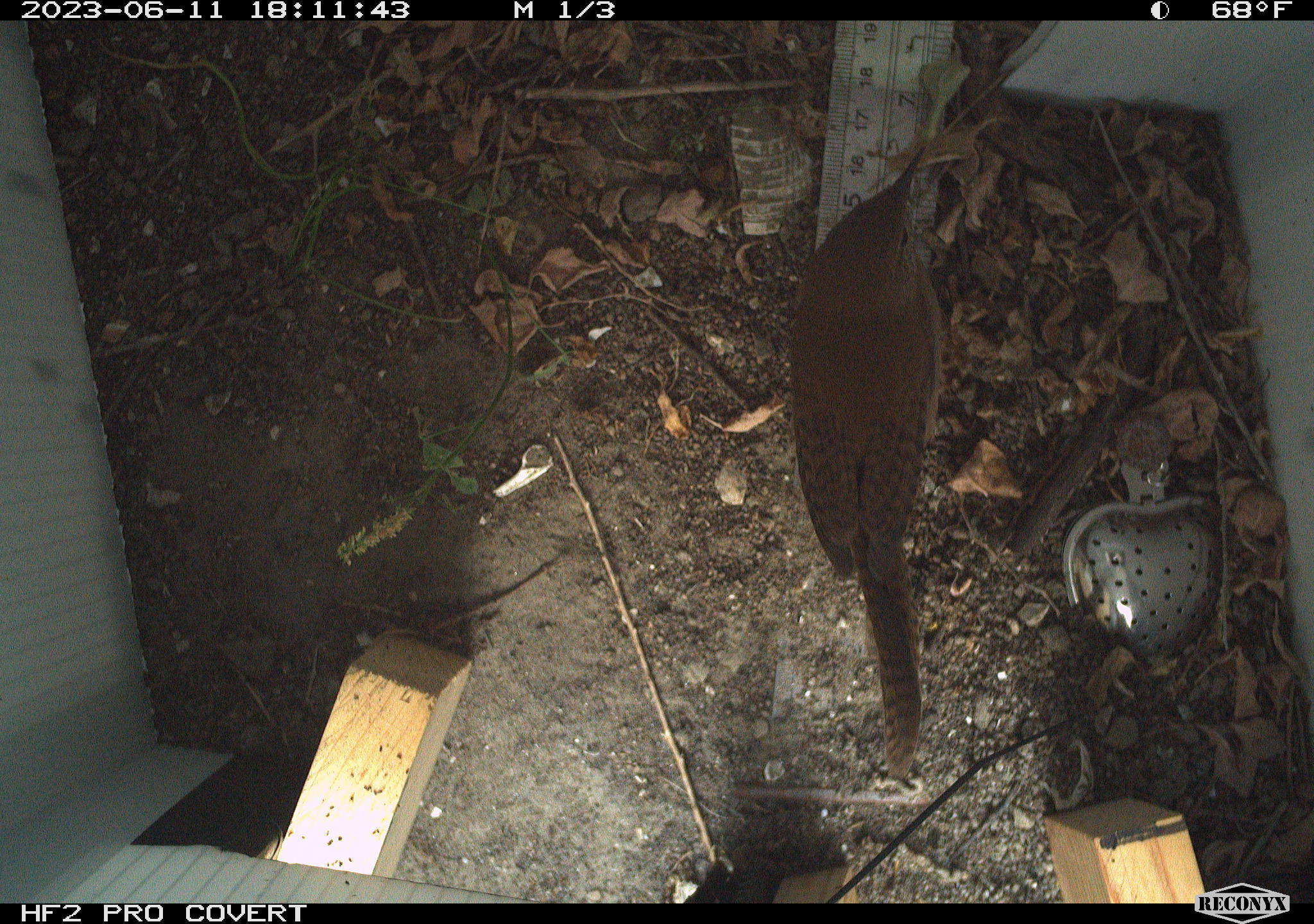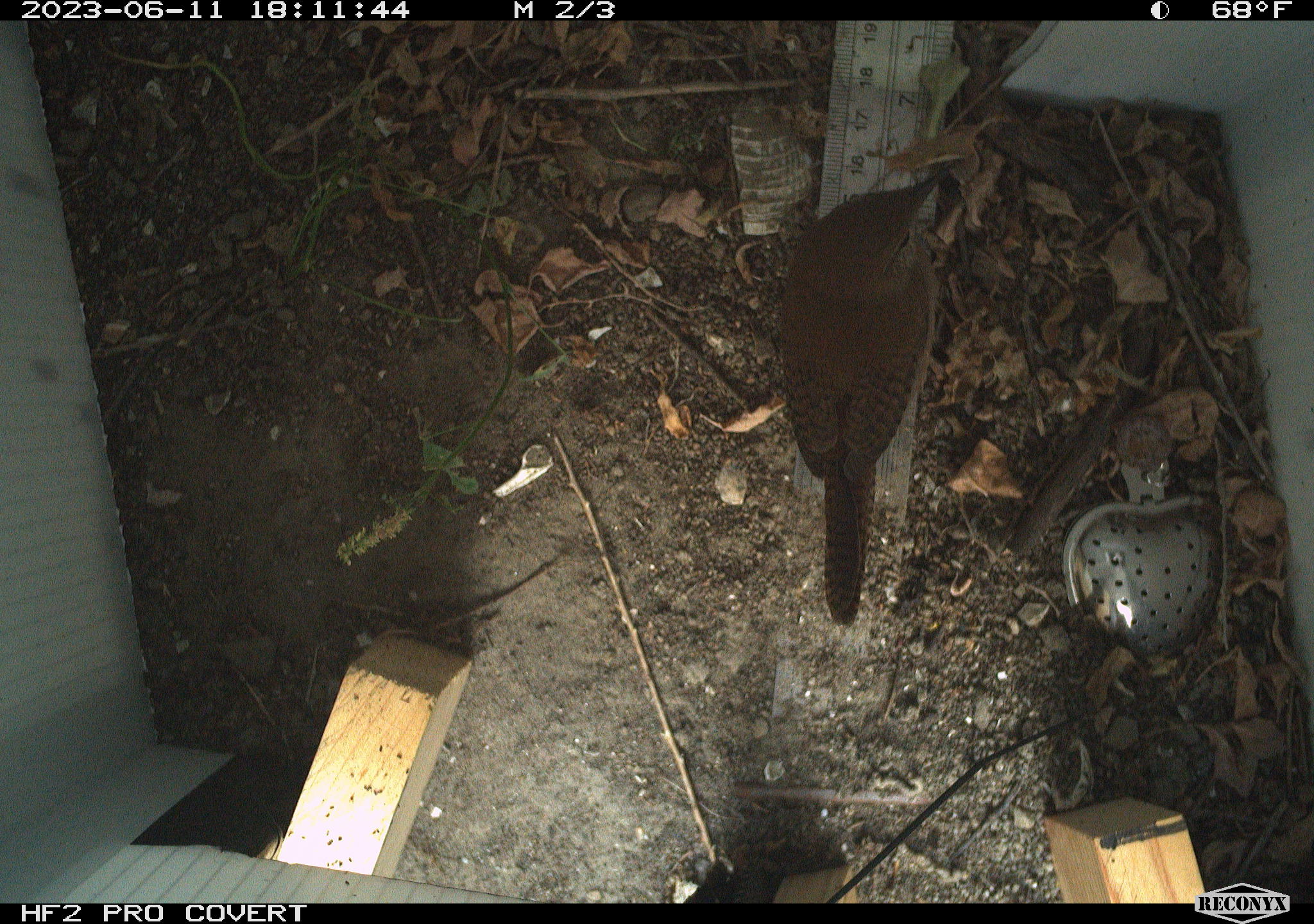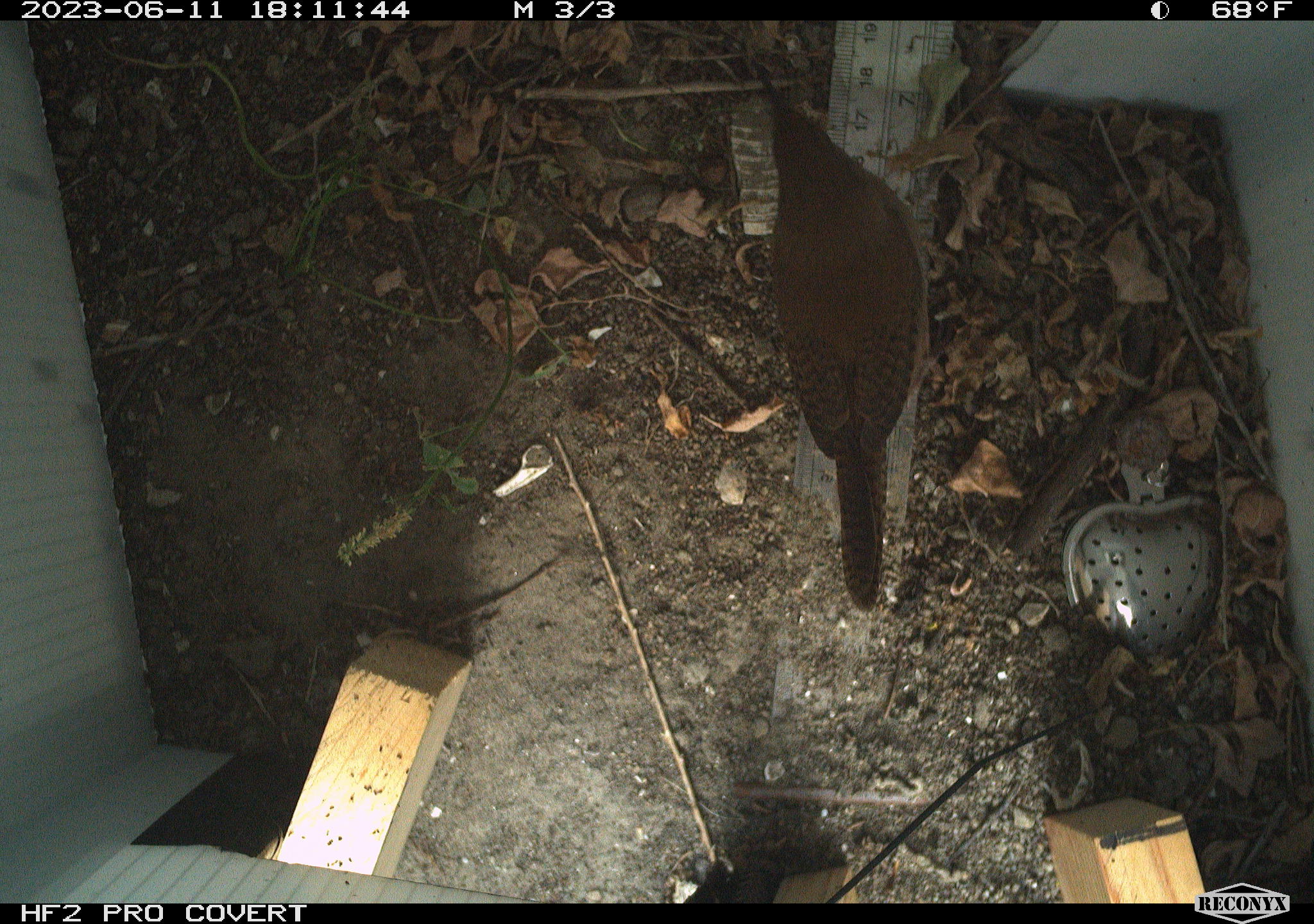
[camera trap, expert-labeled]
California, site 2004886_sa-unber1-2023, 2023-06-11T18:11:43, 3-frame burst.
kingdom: Animalia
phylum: Chordata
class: Aves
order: Passeriformes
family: Troglodytidae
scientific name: Troglodytidae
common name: wren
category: troglodytidae family